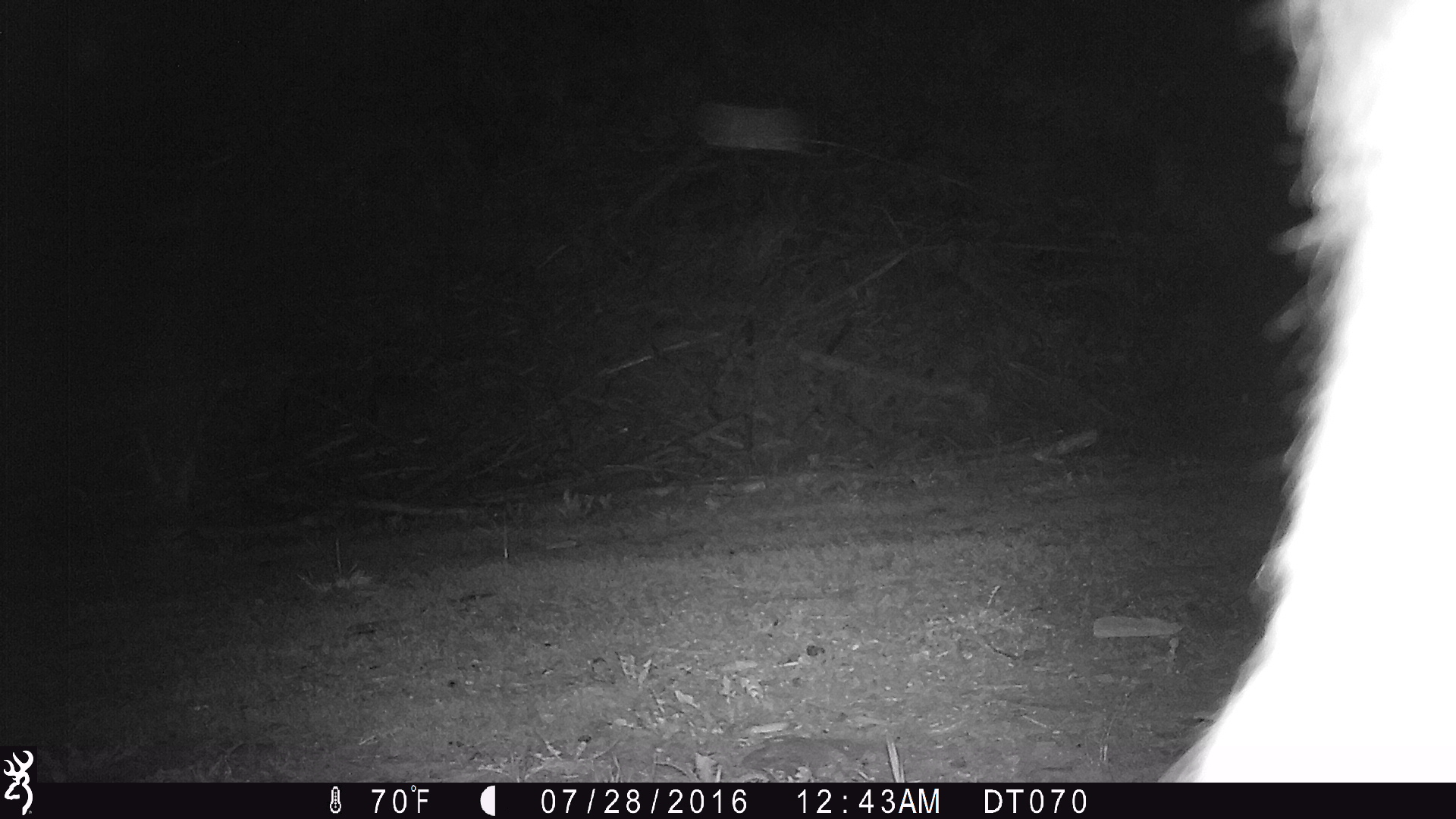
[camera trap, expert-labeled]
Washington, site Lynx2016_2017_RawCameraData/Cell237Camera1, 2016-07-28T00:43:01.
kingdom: Animalia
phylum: Chordata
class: Mammalia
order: Artiodactyla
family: Bovidae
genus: Bos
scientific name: Bos taurus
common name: domestic cattle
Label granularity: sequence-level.